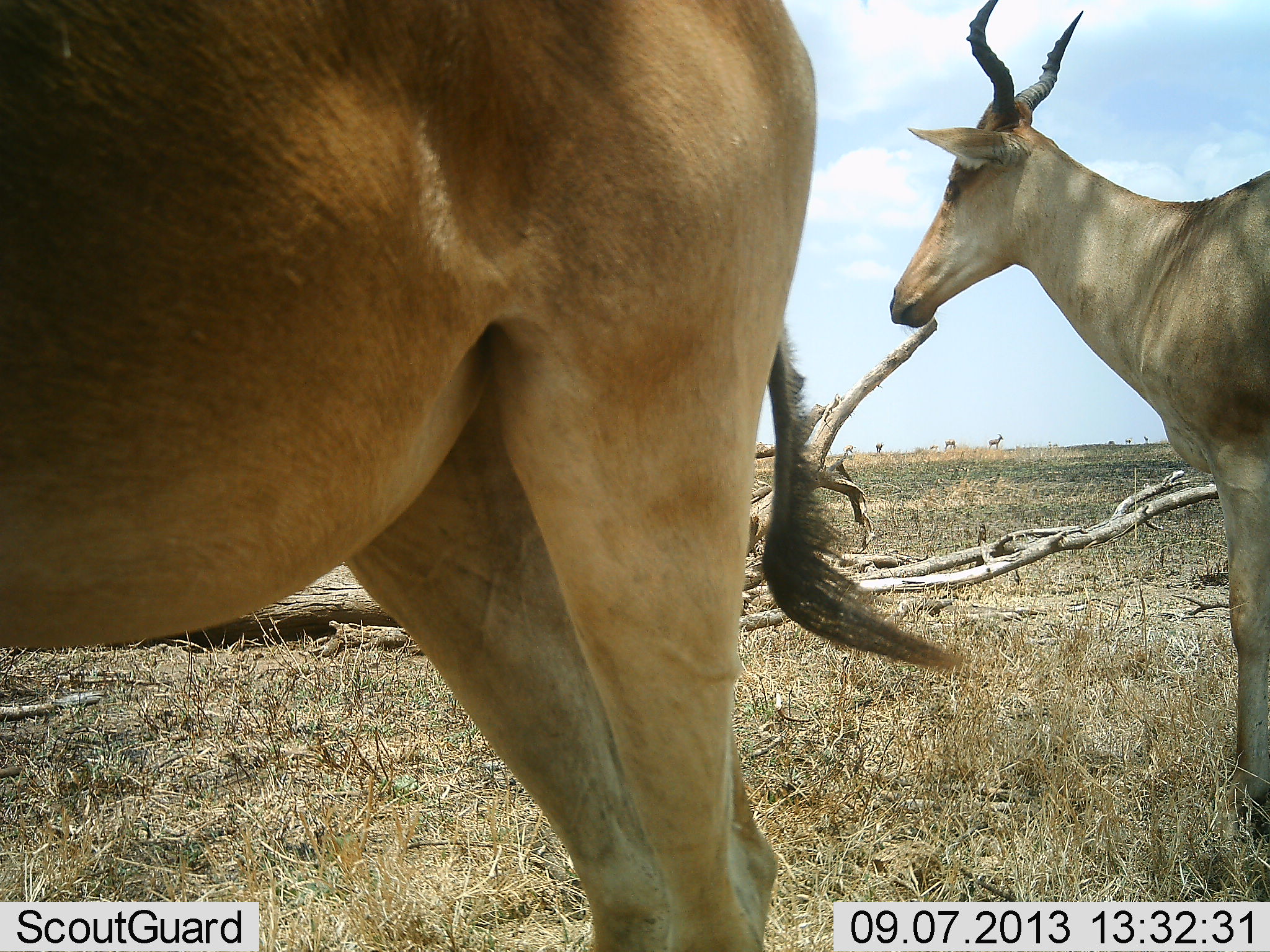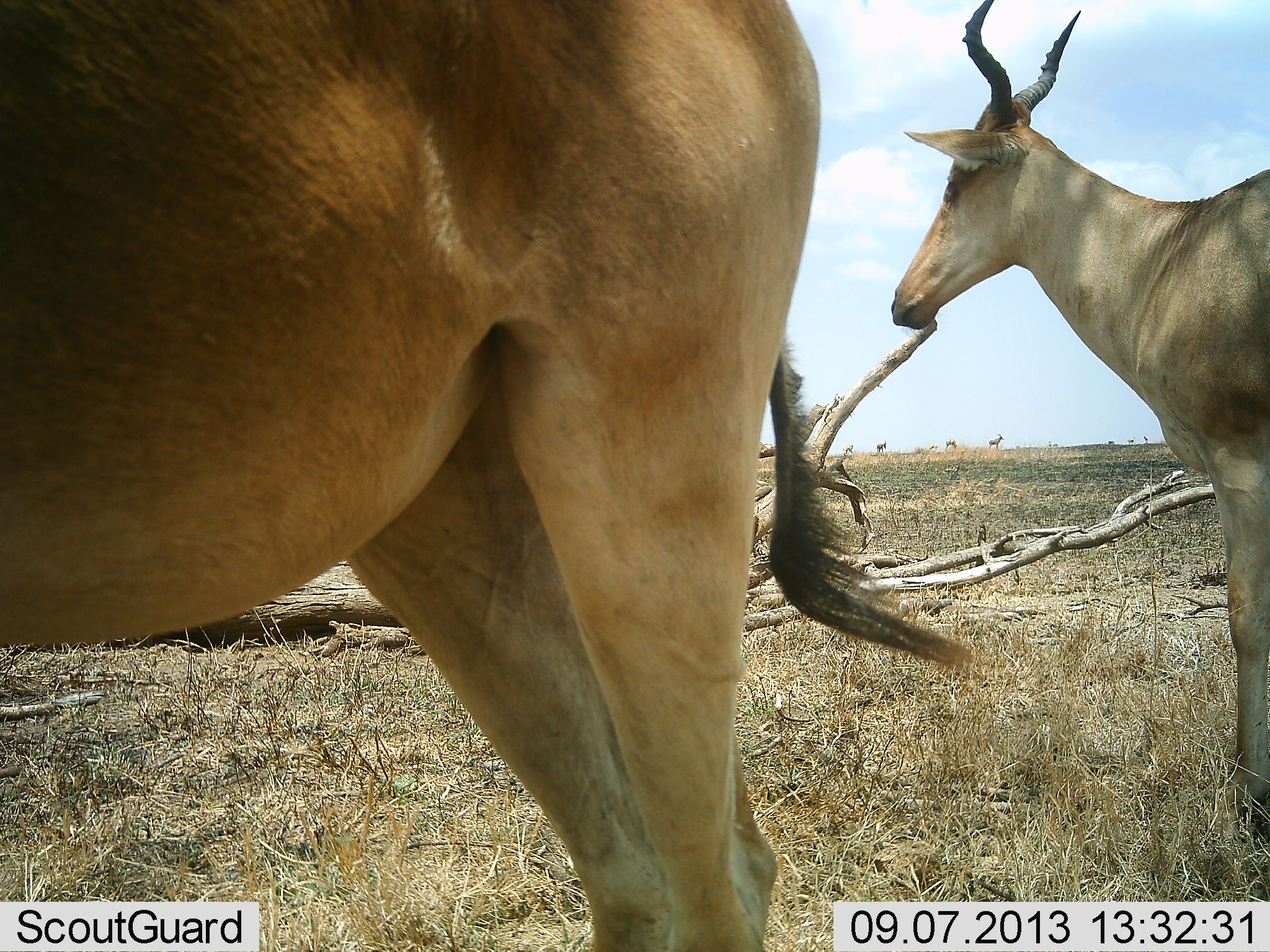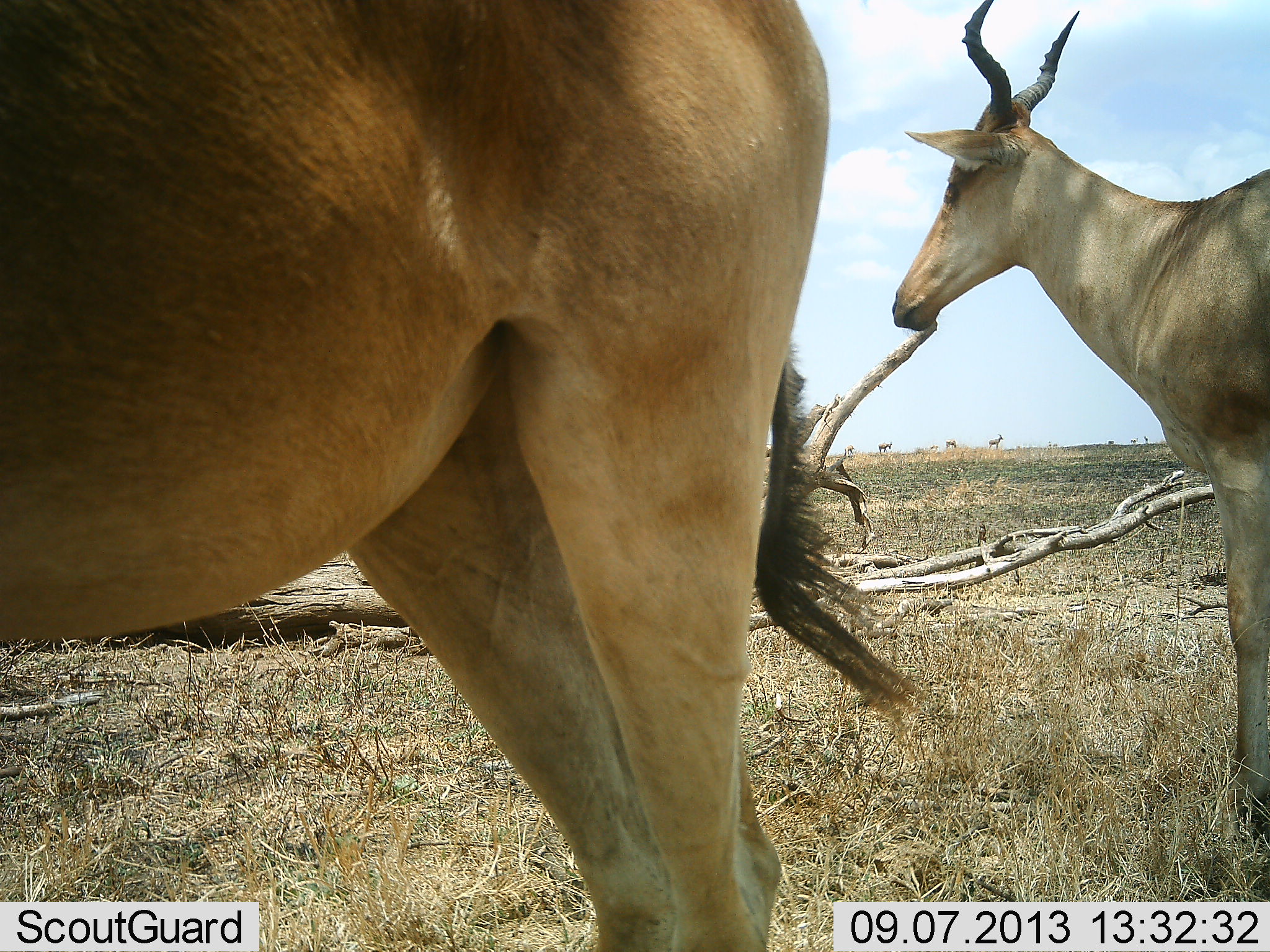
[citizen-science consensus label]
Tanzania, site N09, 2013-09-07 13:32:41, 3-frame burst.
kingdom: Animalia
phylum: Chordata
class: Mammalia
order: Artiodactyla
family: Bovidae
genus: Alcelaphus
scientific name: Alcelaphus buselaphus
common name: hartebeest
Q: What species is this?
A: Hartebeest (Alcelaphus buselaphus).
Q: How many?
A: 2.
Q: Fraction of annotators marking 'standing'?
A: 94%.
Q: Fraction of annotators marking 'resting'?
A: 0%.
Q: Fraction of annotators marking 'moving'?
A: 6%.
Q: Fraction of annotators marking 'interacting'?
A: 0%.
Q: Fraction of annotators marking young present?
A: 0%.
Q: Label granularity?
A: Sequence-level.